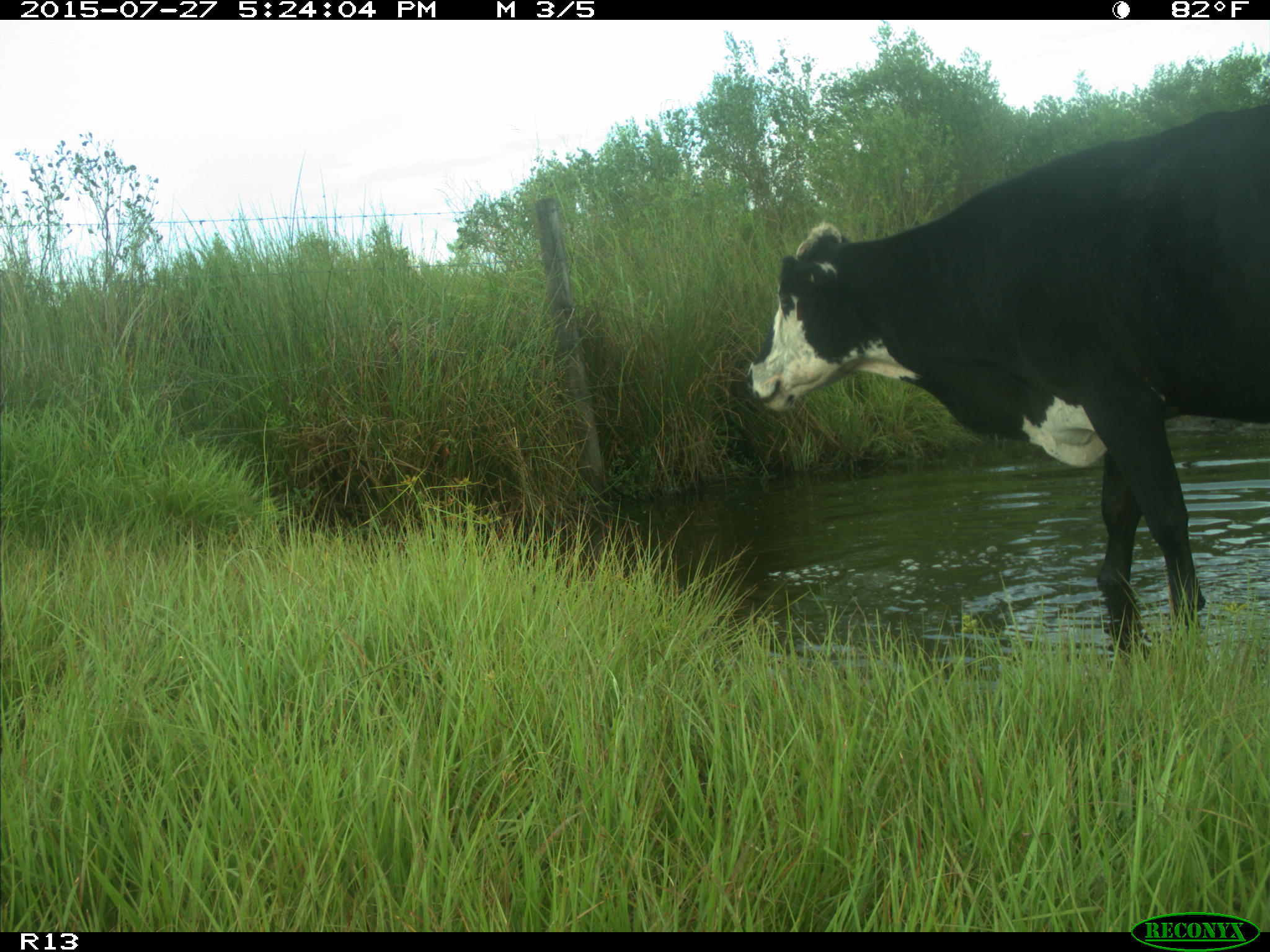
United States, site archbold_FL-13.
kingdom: Animalia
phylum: Chordata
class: Mammalia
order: Artiodactyla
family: Bovidae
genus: Bos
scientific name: Bos taurus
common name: domestic cow